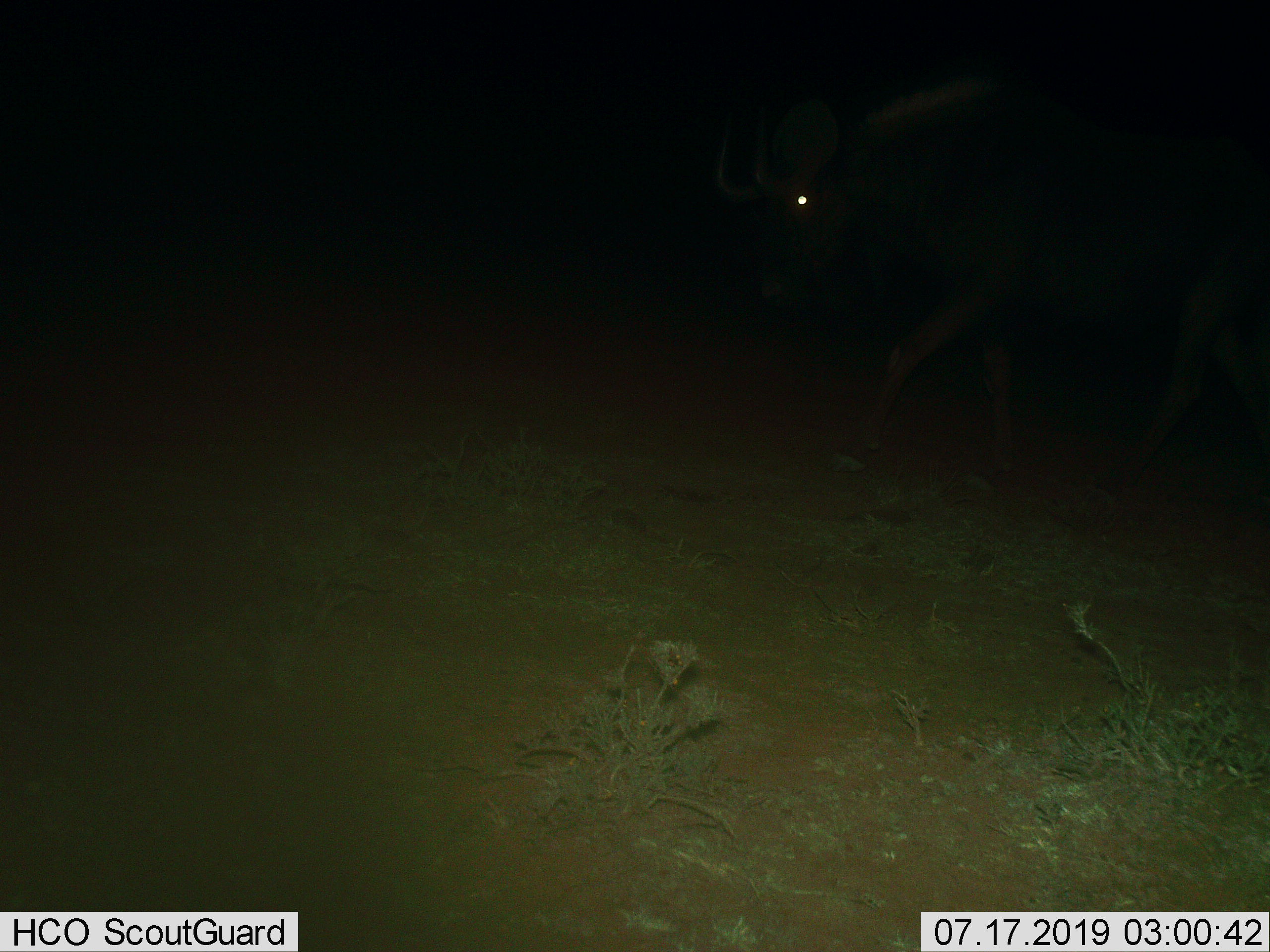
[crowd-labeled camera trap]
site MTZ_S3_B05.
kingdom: Animalia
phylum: Chordata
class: Mammalia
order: Artiodactyla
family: Bovidae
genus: Connochaetes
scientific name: Connochaetes gnou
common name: black wildebeest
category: wildebeestblack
Wildebeestblack (black wildebeest) (Connochaetes gnou), count 1. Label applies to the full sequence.